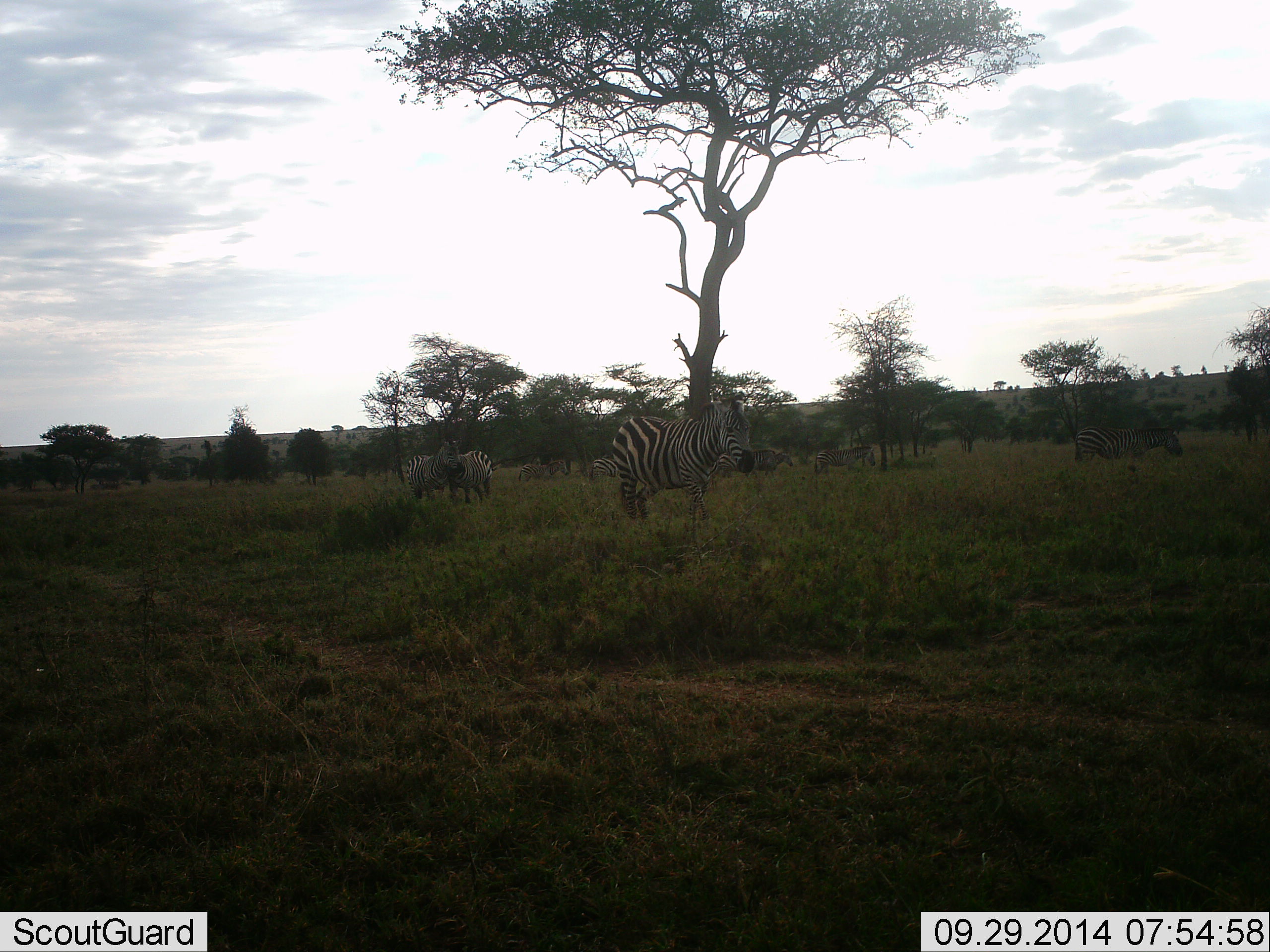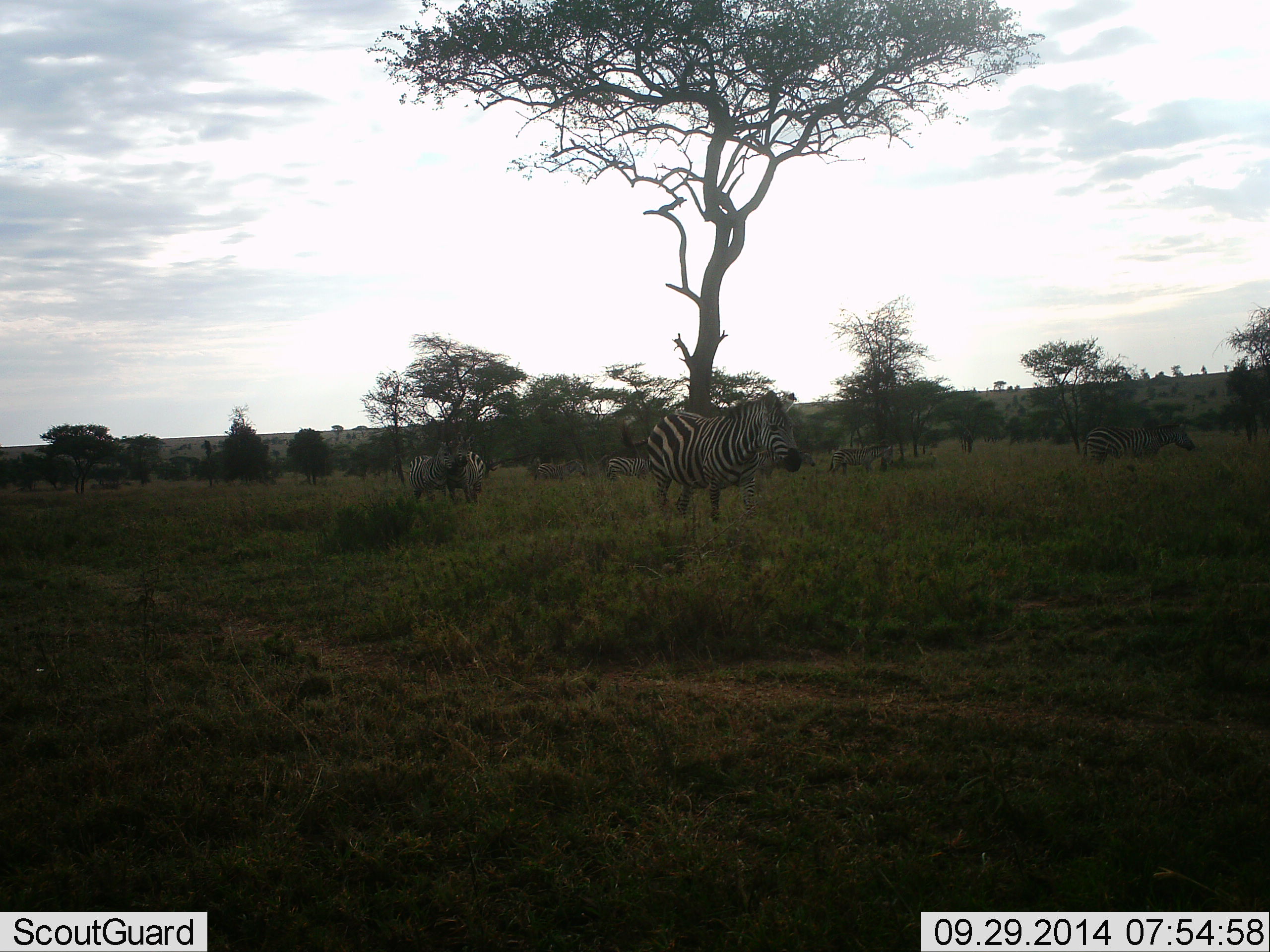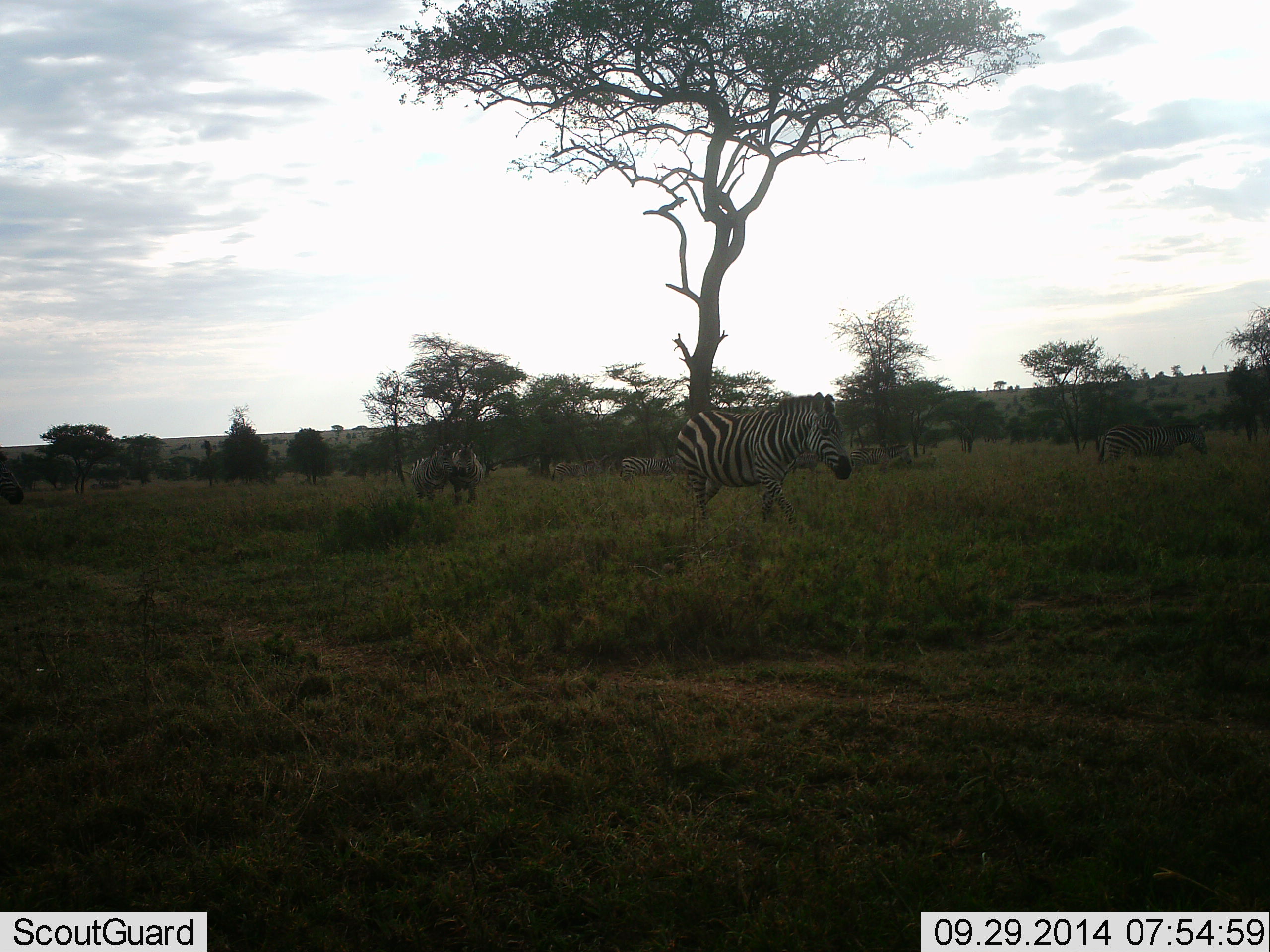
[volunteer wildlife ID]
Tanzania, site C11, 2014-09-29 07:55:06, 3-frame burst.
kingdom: Animalia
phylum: Chordata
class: Mammalia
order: Perissodactyla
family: Equidae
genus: Equus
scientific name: Equus quagga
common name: plains zebra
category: zebra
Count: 7.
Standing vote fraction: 40%.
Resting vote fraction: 0%.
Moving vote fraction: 80%.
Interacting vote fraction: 10%.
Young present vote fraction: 0%.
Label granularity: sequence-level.